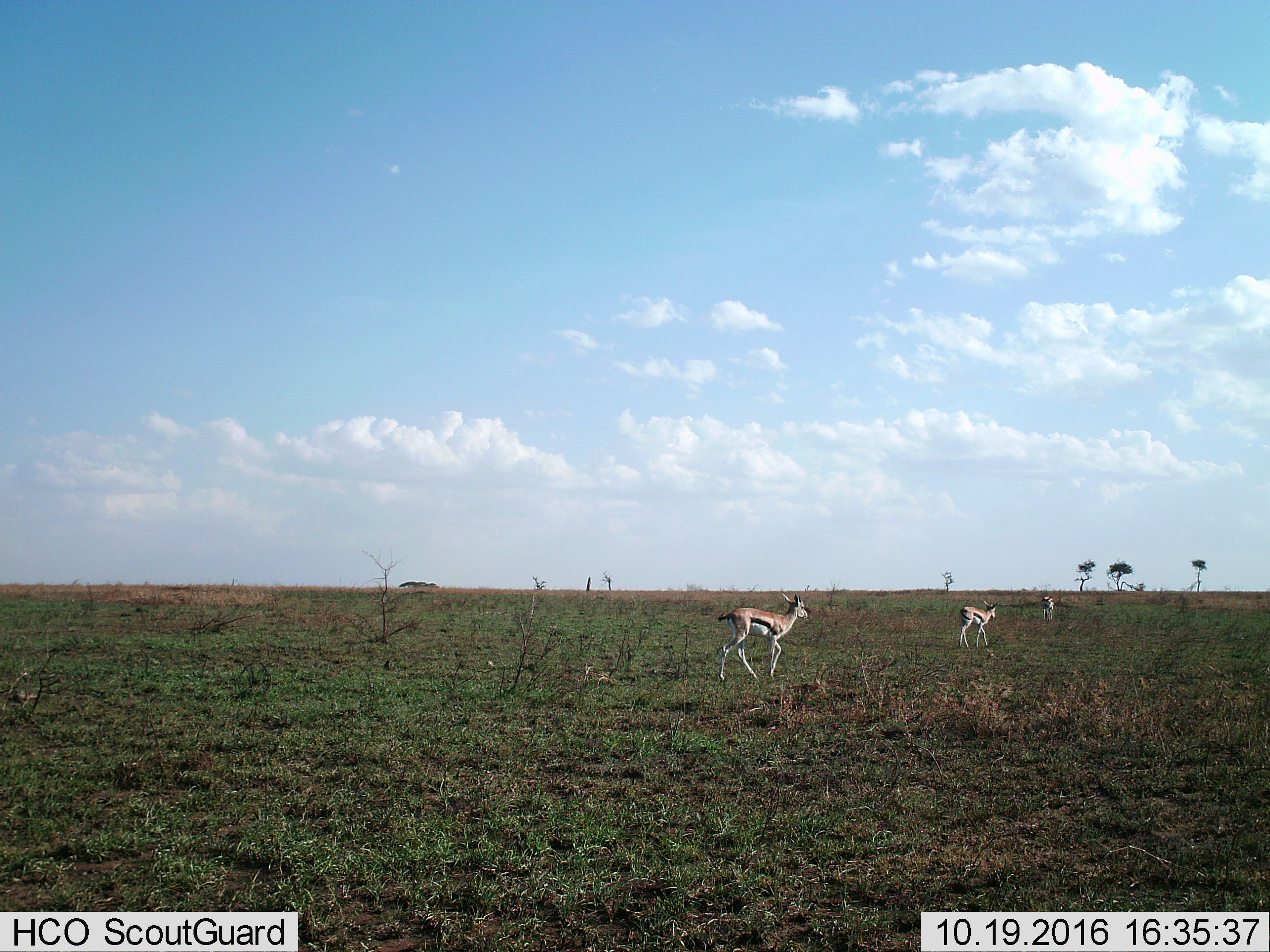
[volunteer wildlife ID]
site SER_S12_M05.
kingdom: Animalia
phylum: Chordata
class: Mammalia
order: Artiodactyla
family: Bovidae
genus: Eudorcas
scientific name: Eudorcas thomsonii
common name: thomson's gazelle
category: gazellethomsons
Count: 3.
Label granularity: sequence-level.